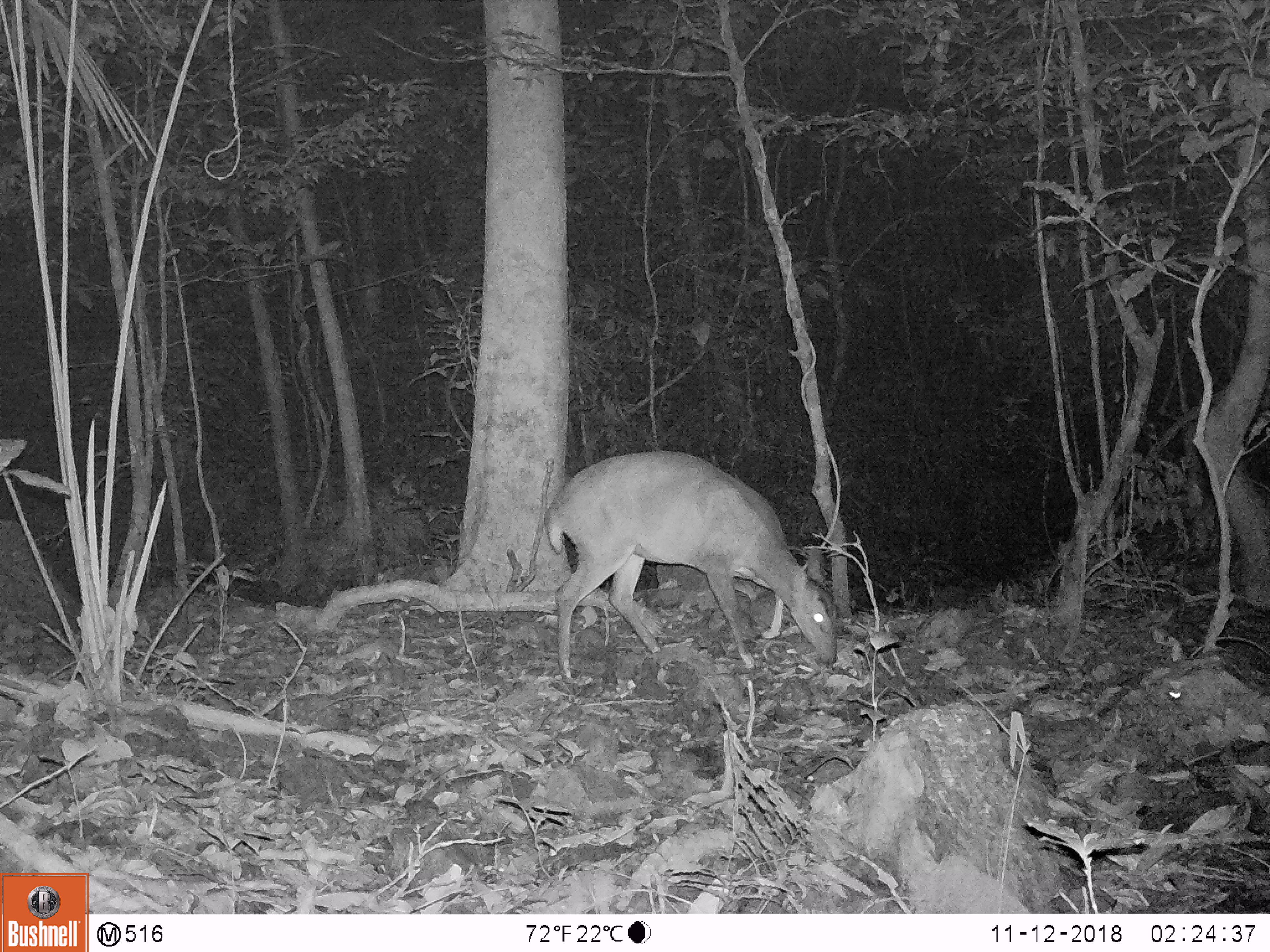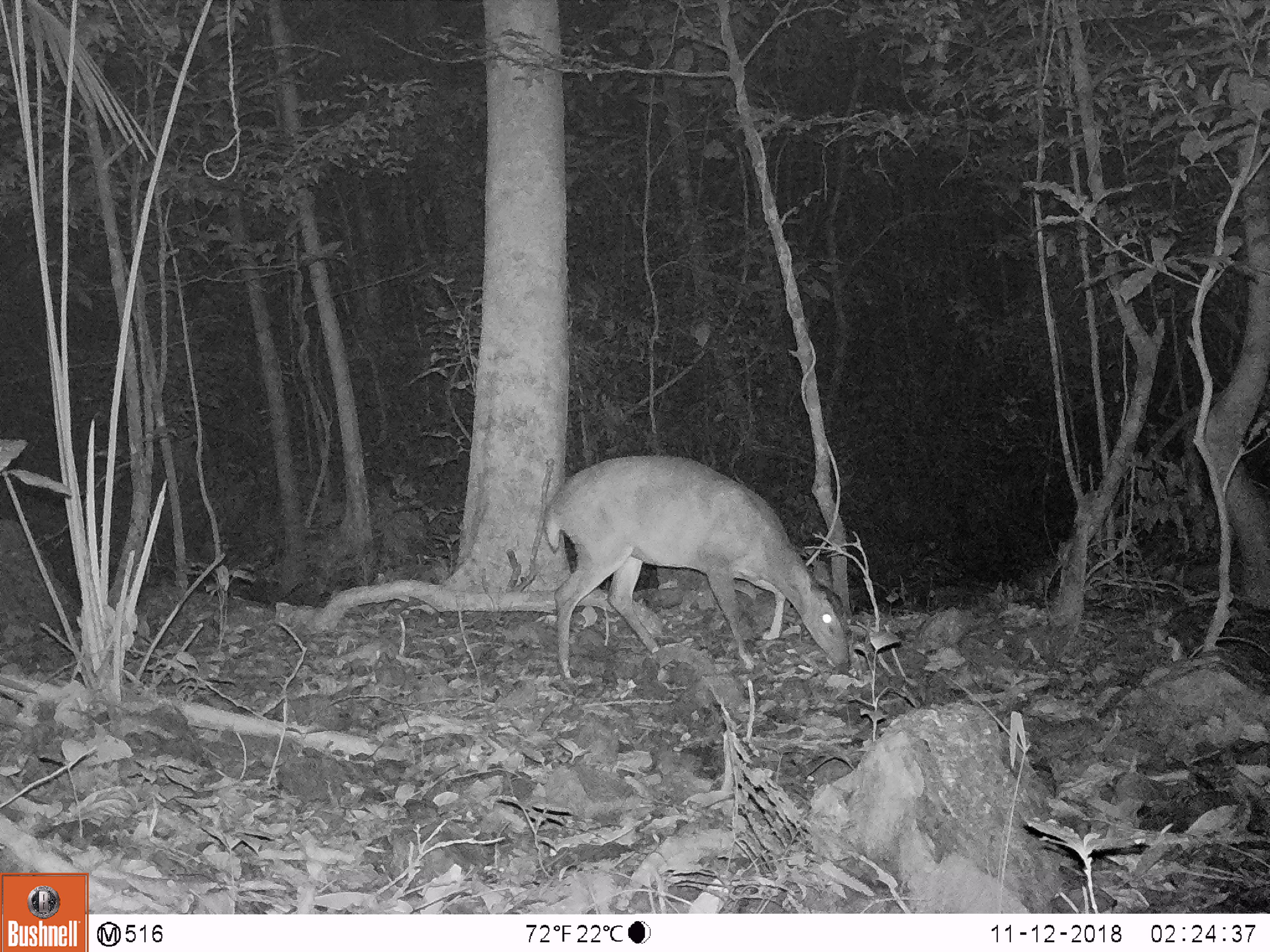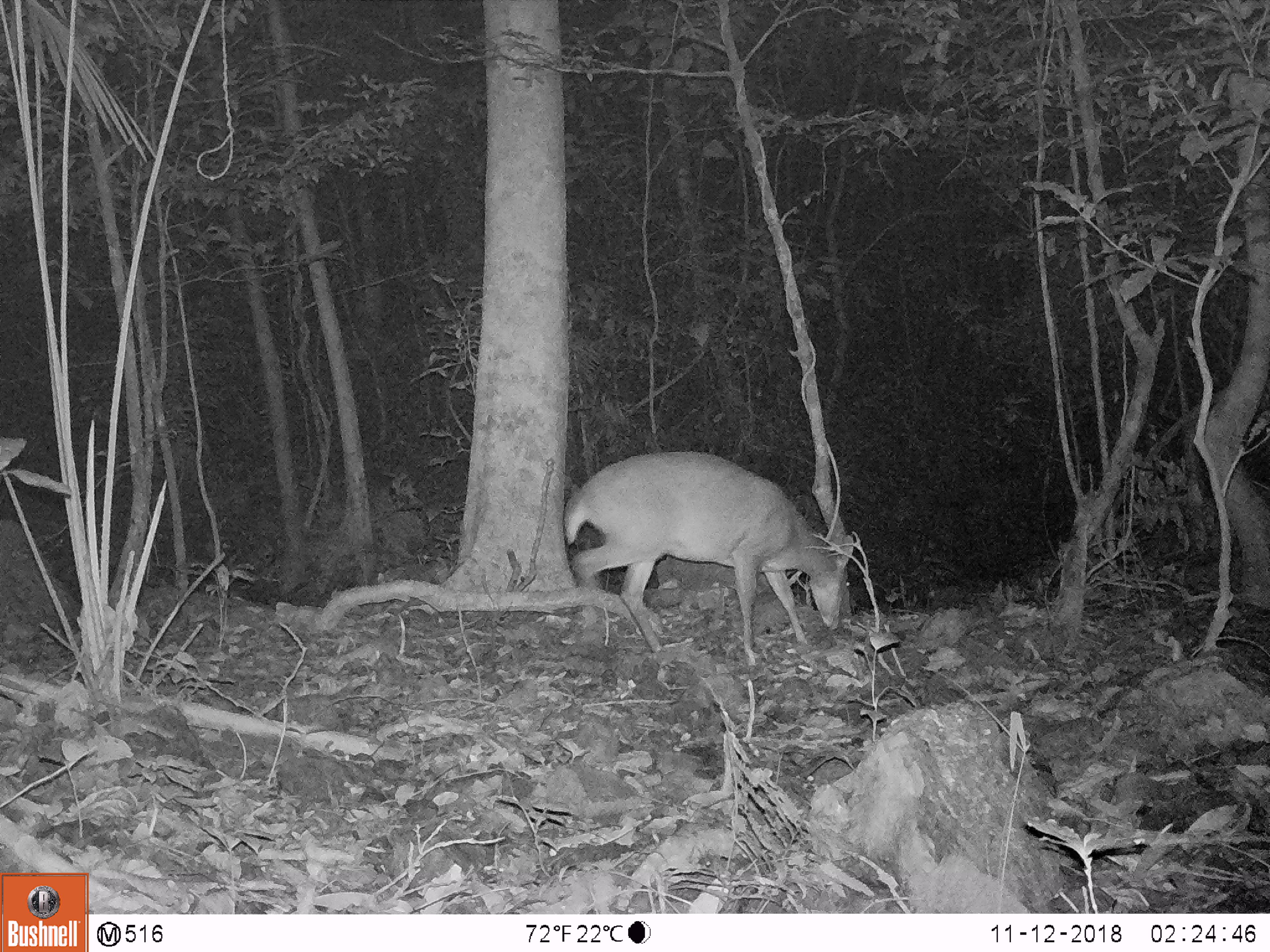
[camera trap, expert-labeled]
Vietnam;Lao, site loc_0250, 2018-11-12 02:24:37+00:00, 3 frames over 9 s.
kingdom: Animalia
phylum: Chordata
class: Mammalia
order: Artiodactyla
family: Cervidae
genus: Muntiacus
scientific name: Muntiacus vuquangensis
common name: large-antlered muntjac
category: large antlered muntjac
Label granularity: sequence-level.